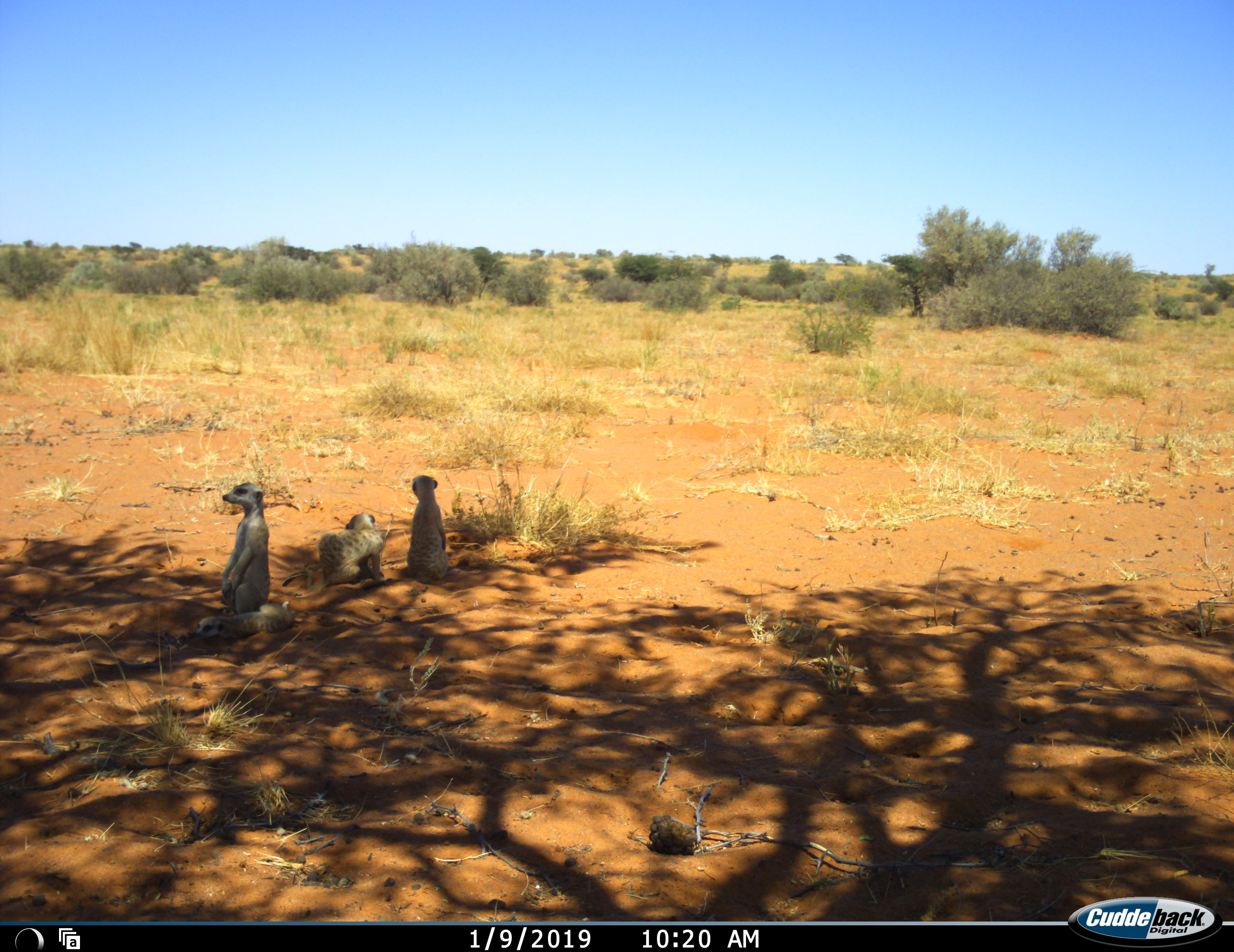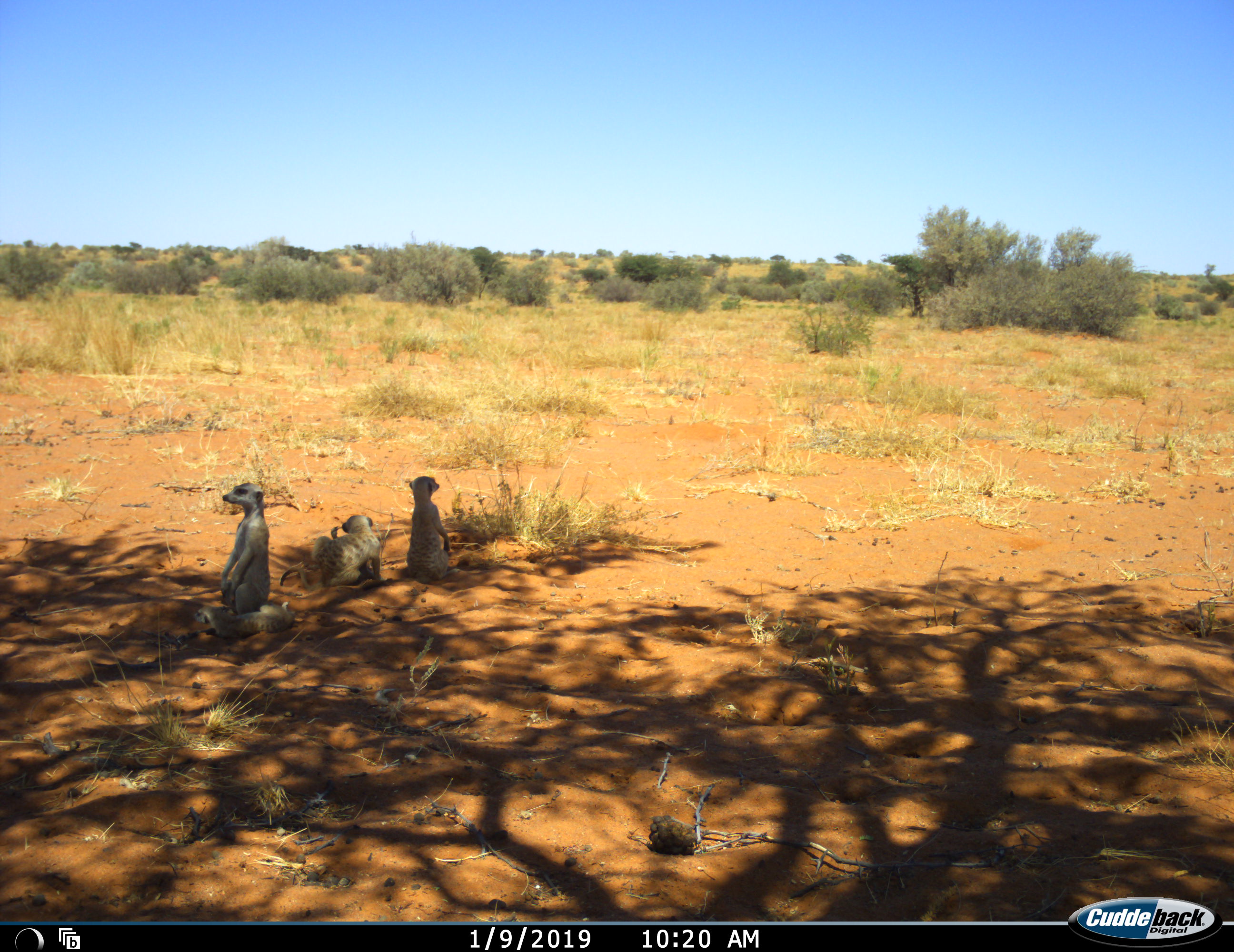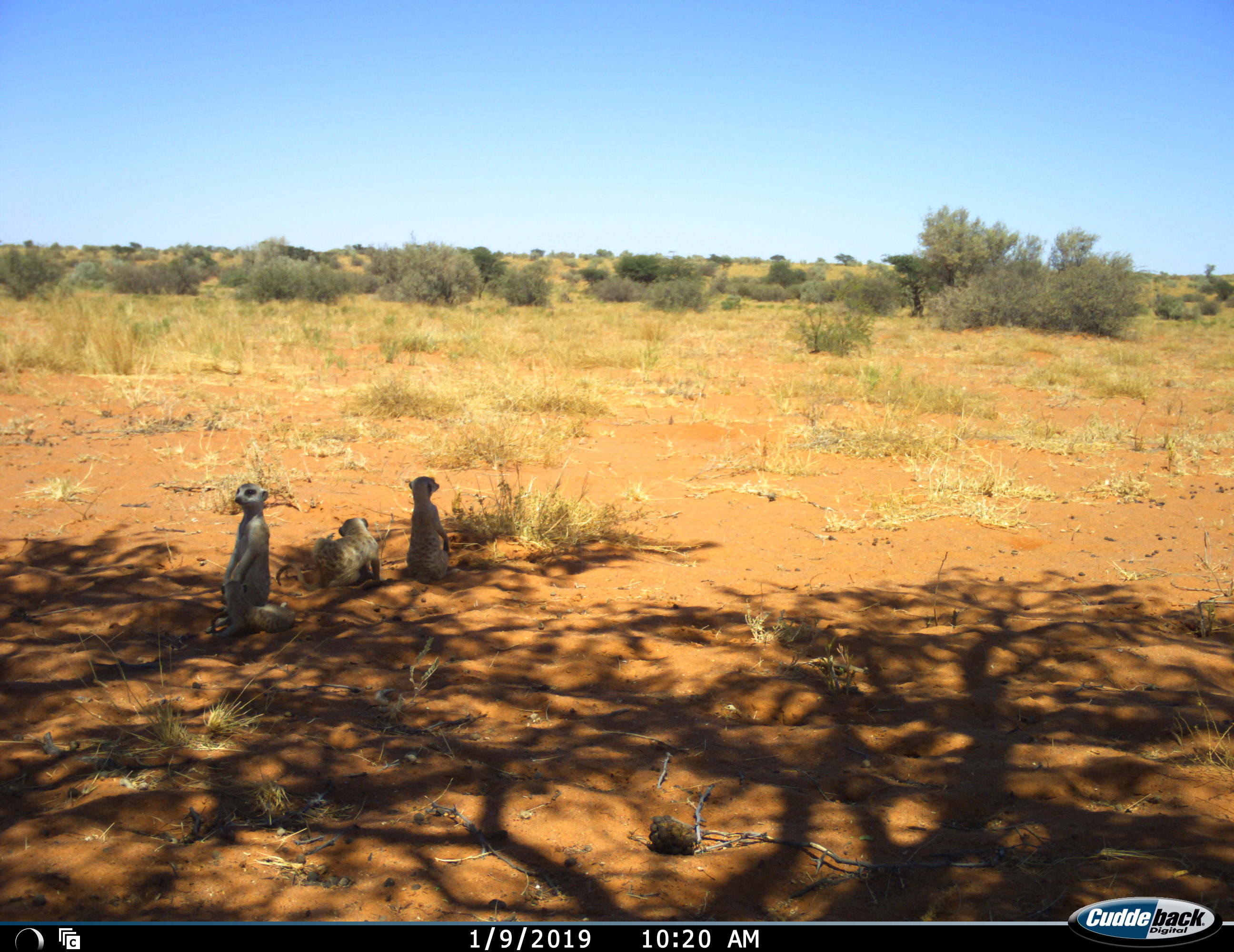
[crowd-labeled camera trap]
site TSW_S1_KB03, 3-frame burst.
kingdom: Animalia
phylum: Chordata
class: Mammalia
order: Carnivora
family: Herpestidae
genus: Suricata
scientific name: Suricata suricatta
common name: meerkat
Meerkat (Suricata suricatta), count 4. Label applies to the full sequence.